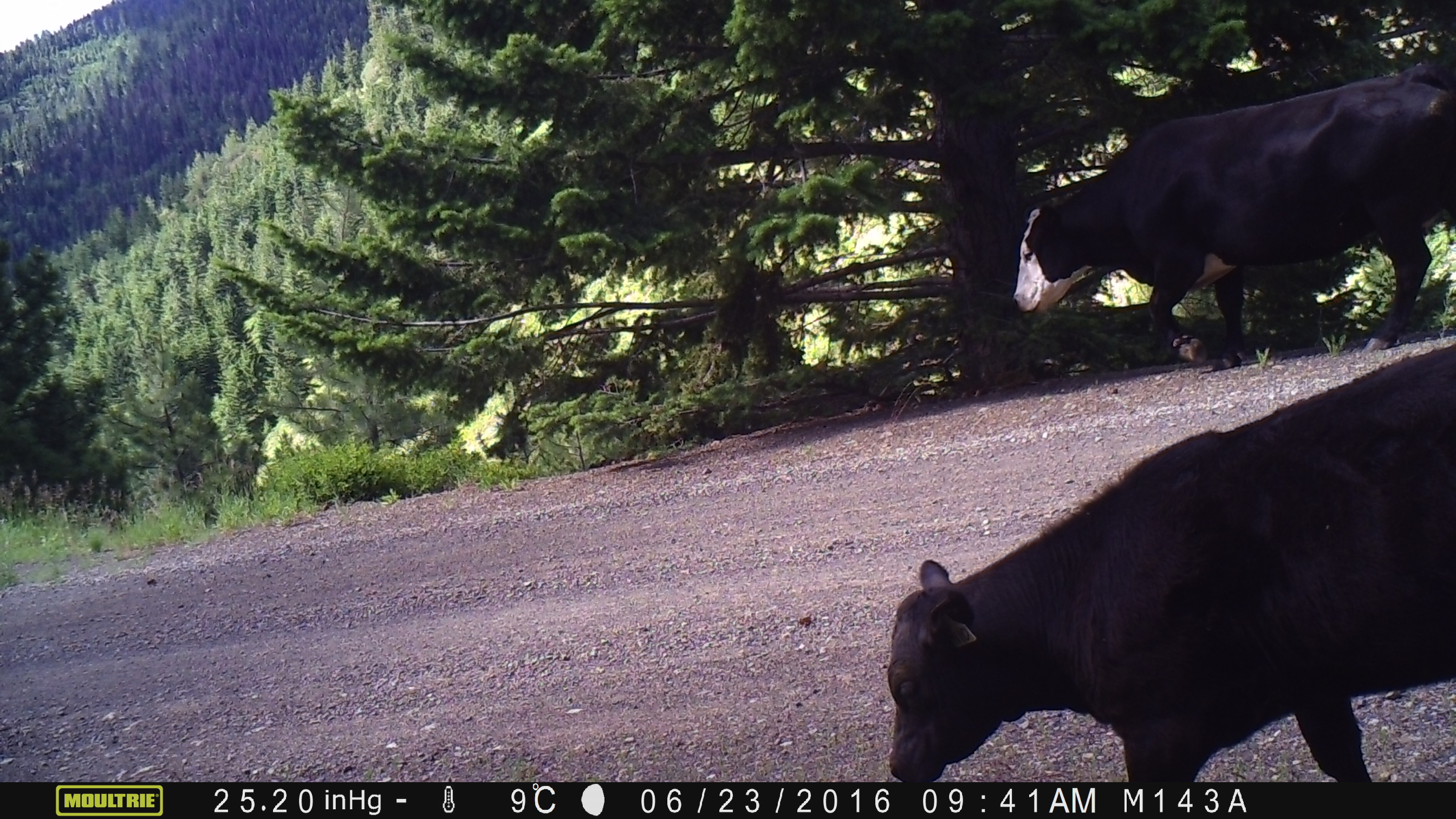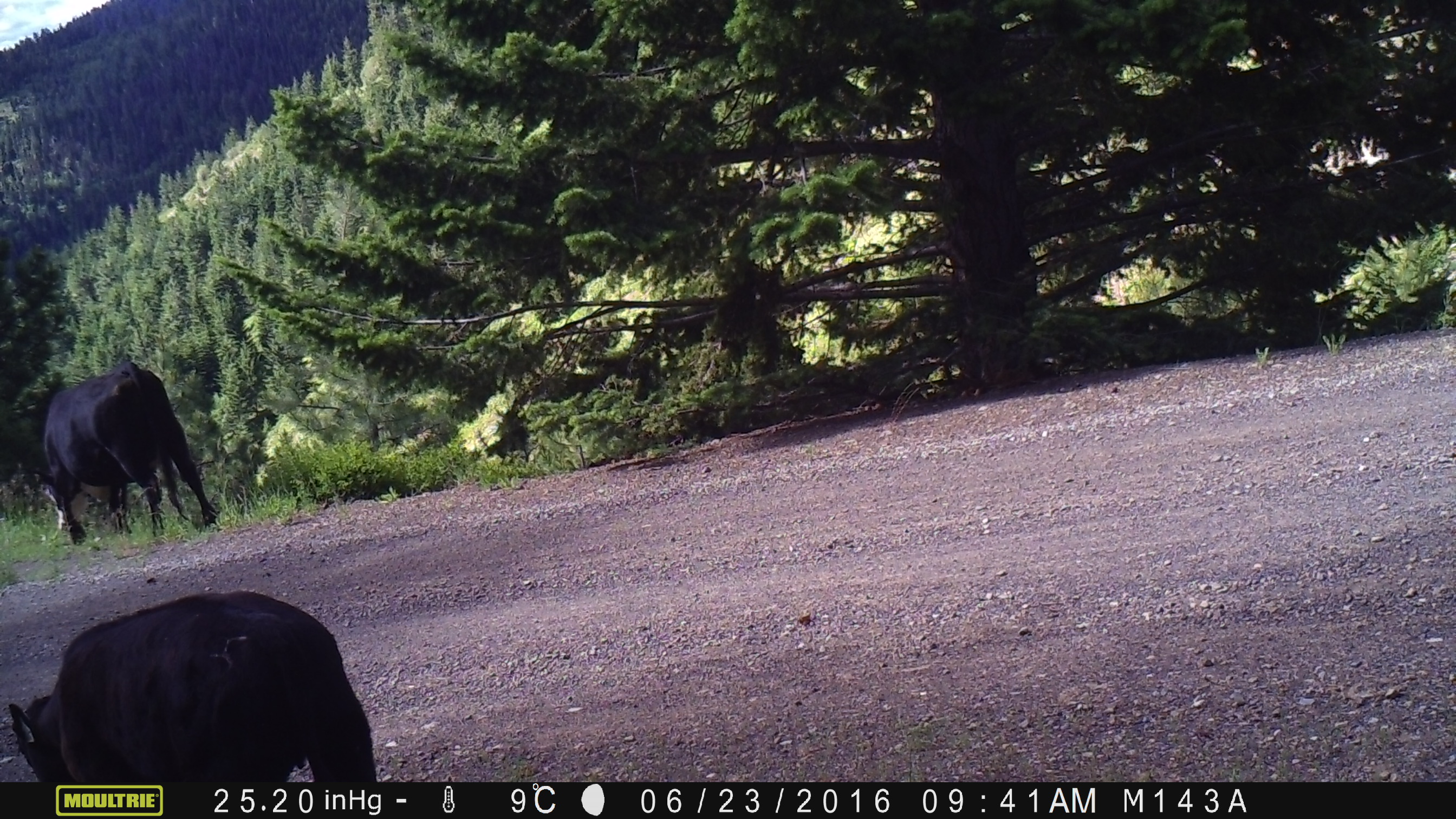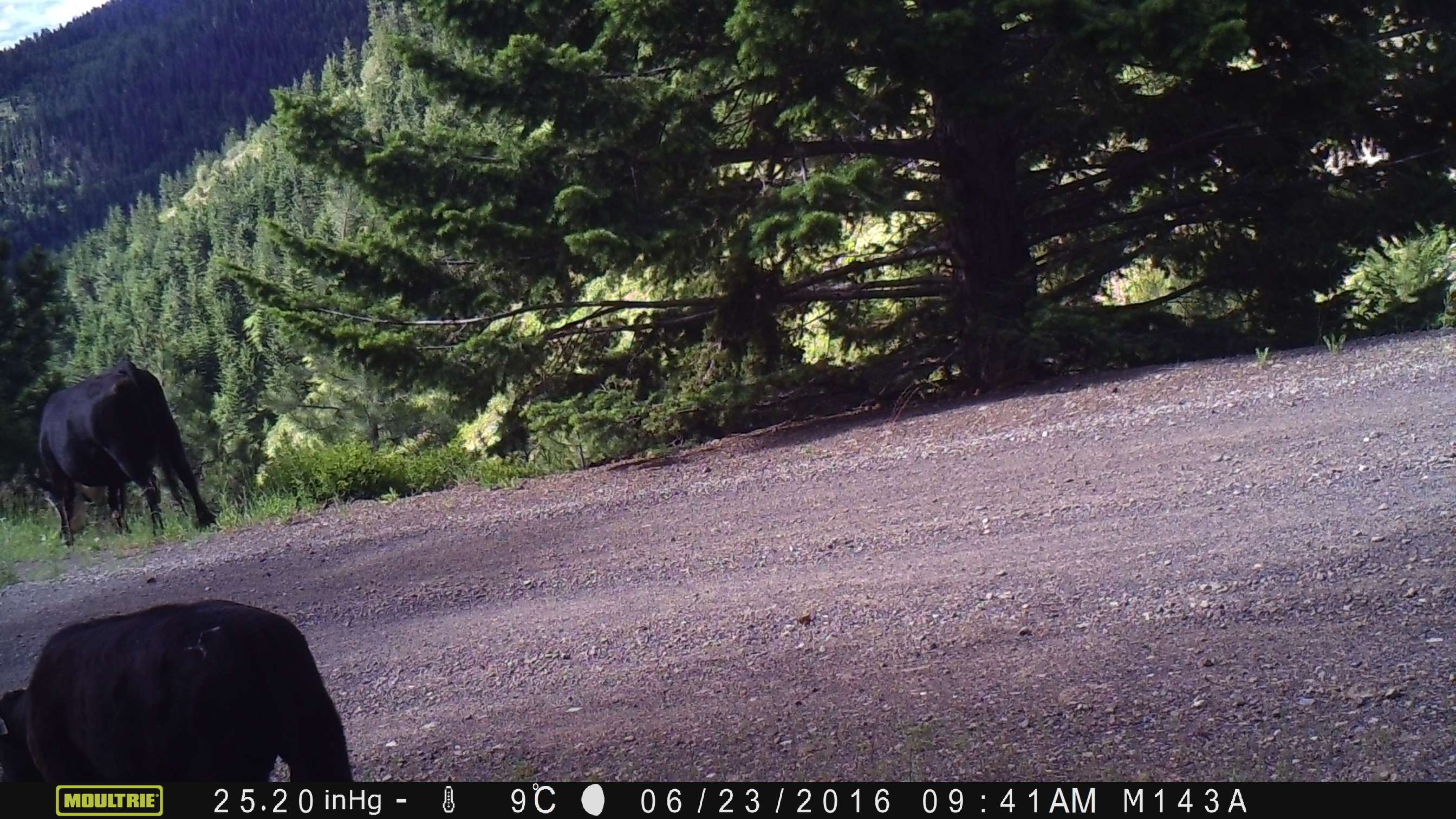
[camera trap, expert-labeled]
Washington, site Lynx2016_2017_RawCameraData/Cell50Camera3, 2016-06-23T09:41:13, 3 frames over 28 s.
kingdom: Animalia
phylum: Chordata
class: Mammalia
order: Artiodactyla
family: Bovidae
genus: Bos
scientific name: Bos taurus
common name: domestic cattle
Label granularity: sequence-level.